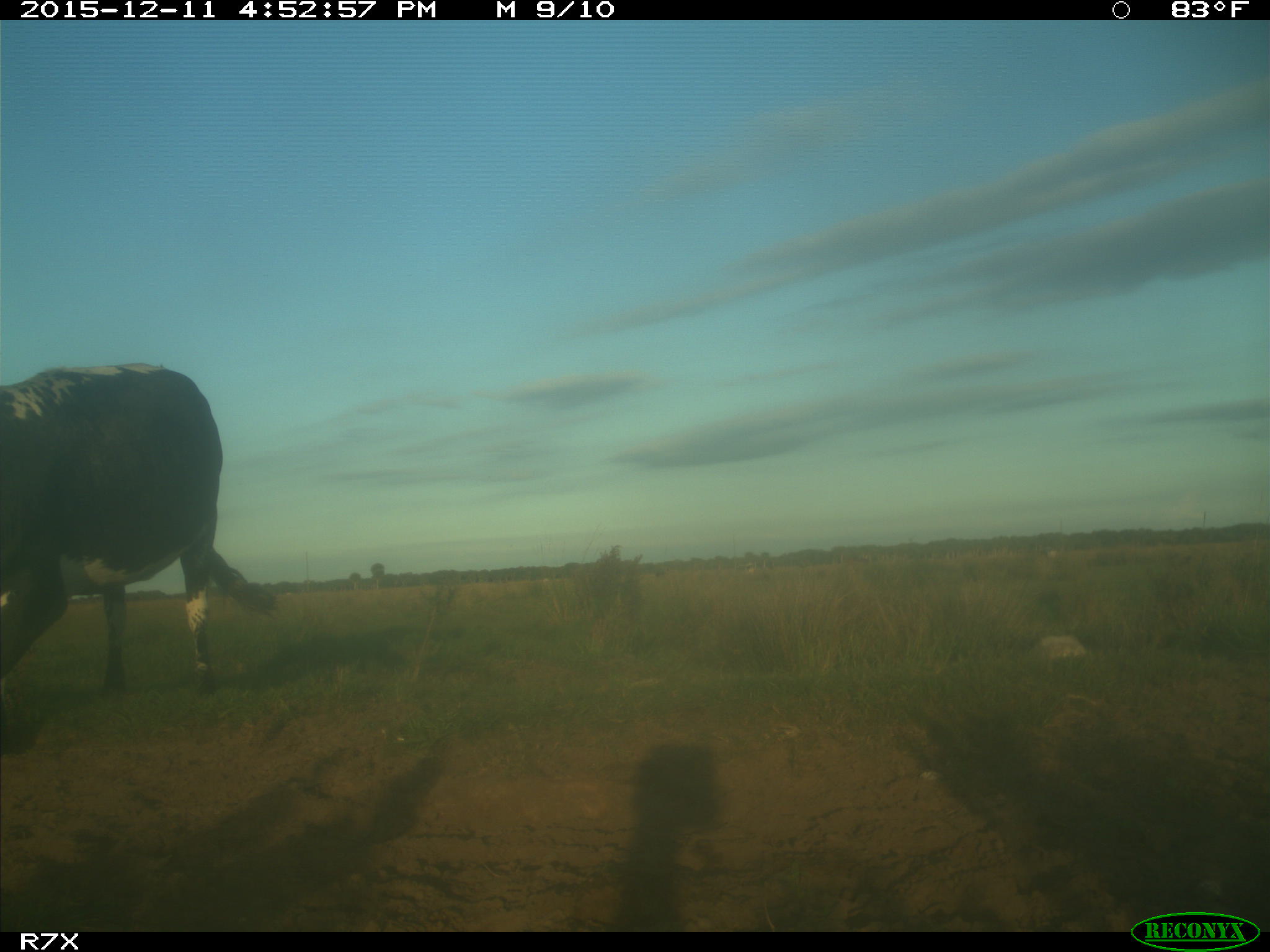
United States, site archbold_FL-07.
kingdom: Animalia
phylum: Chordata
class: Mammalia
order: Artiodactyla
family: Bovidae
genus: Bos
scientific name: Bos taurus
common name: domestic cow